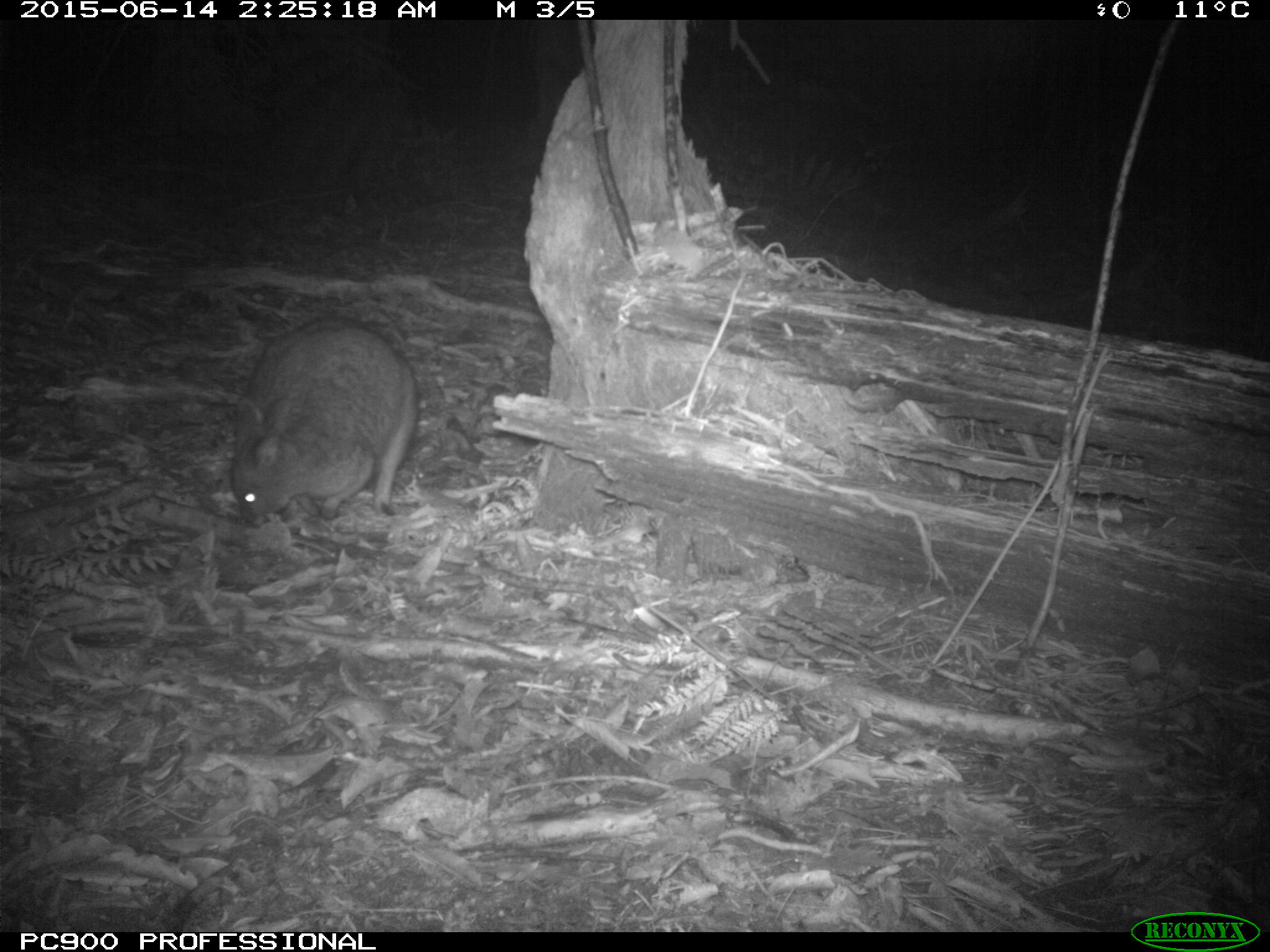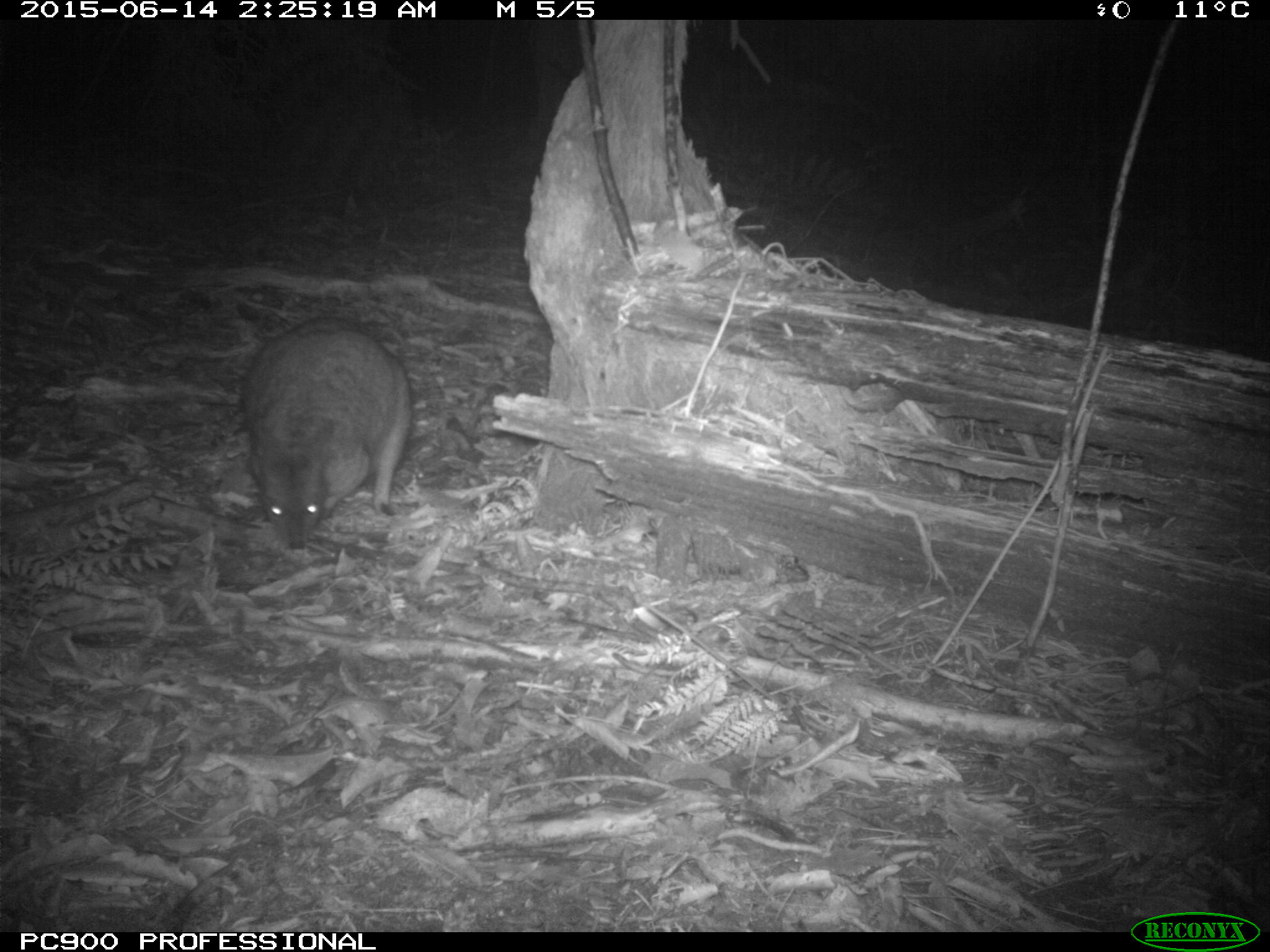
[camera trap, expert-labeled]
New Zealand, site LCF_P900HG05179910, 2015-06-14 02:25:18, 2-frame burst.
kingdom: Animalia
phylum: Chordata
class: Mammalia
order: Diprotodontia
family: Macropodidae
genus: Notamacropus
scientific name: Notamacropus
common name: wallaby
Wallaby (Notamacropus).